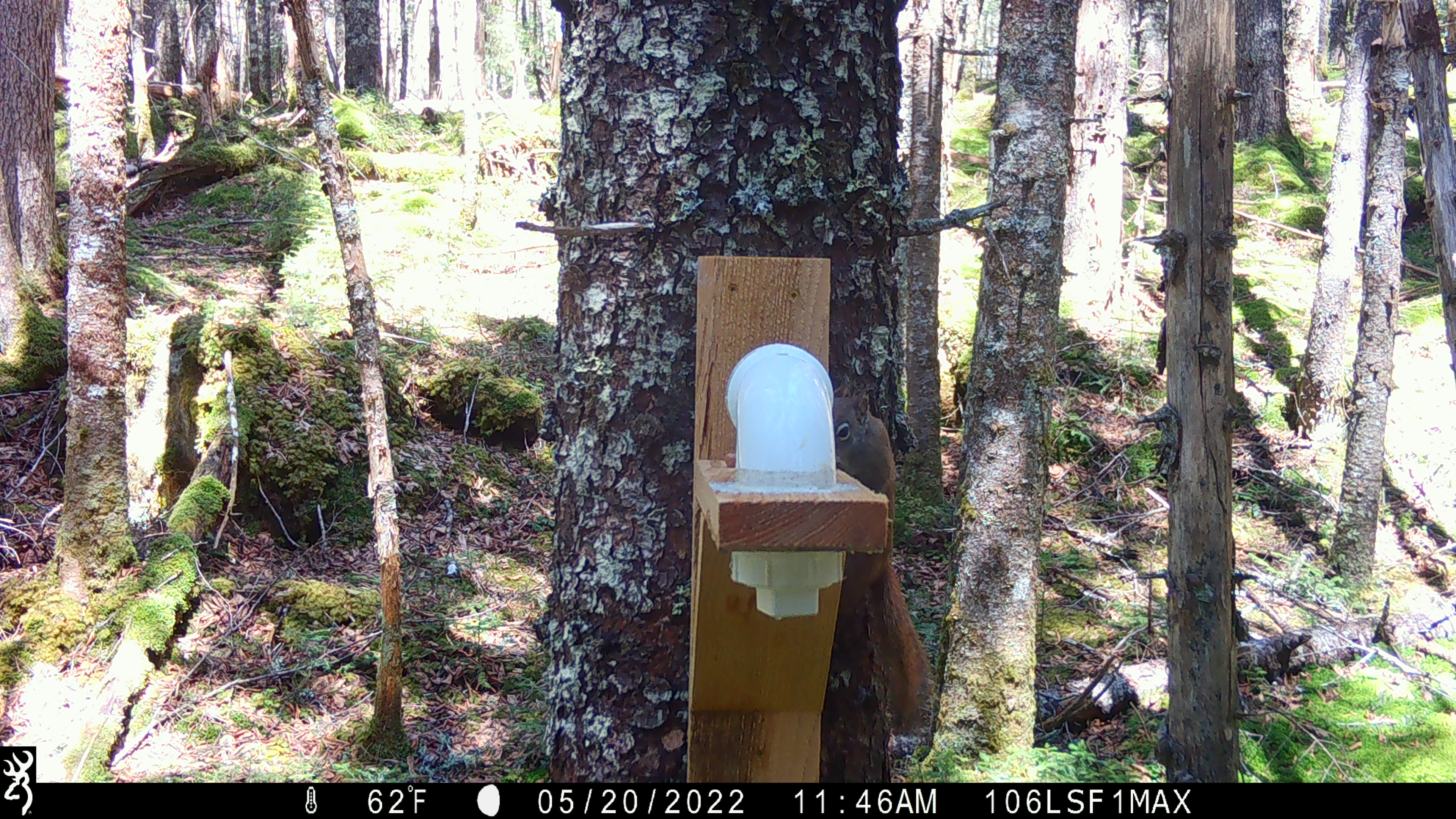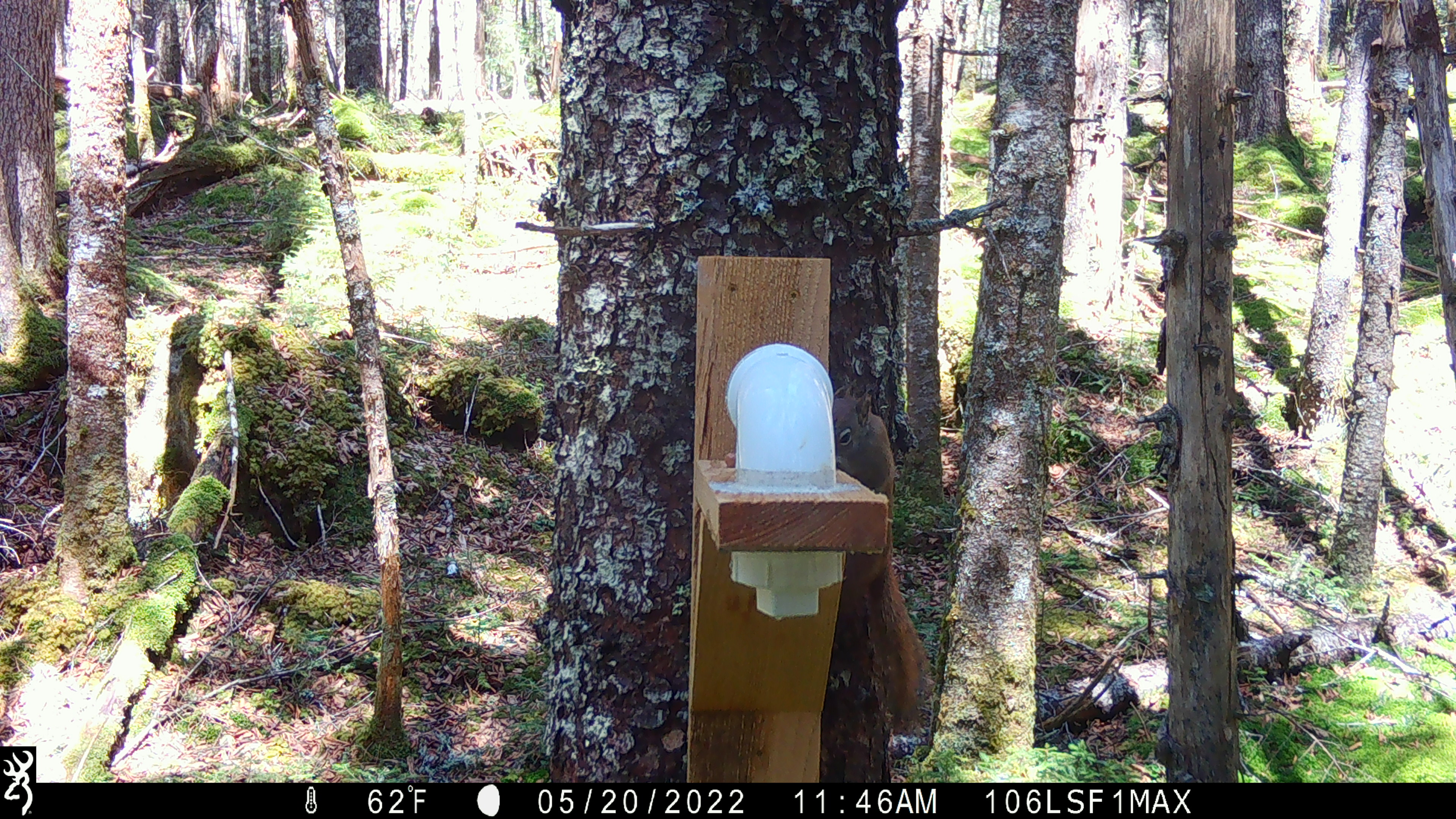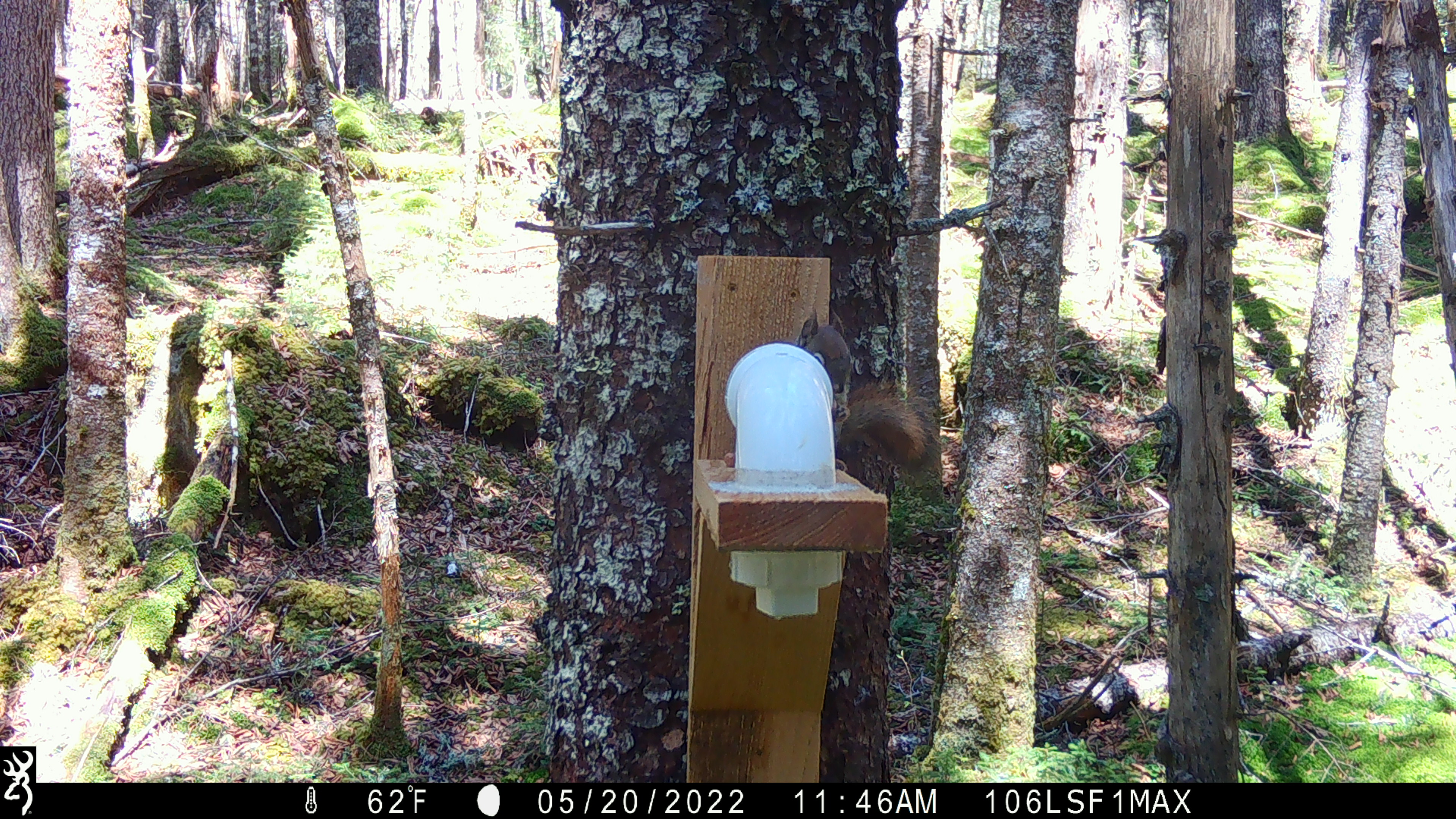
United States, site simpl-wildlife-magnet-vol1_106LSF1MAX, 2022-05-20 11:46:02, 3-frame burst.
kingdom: Animalia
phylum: Chordata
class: Mammalia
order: Rodentia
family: Sciuridae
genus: Tamiasciurus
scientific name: Tamiasciurus hudsonicus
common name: red squirrel